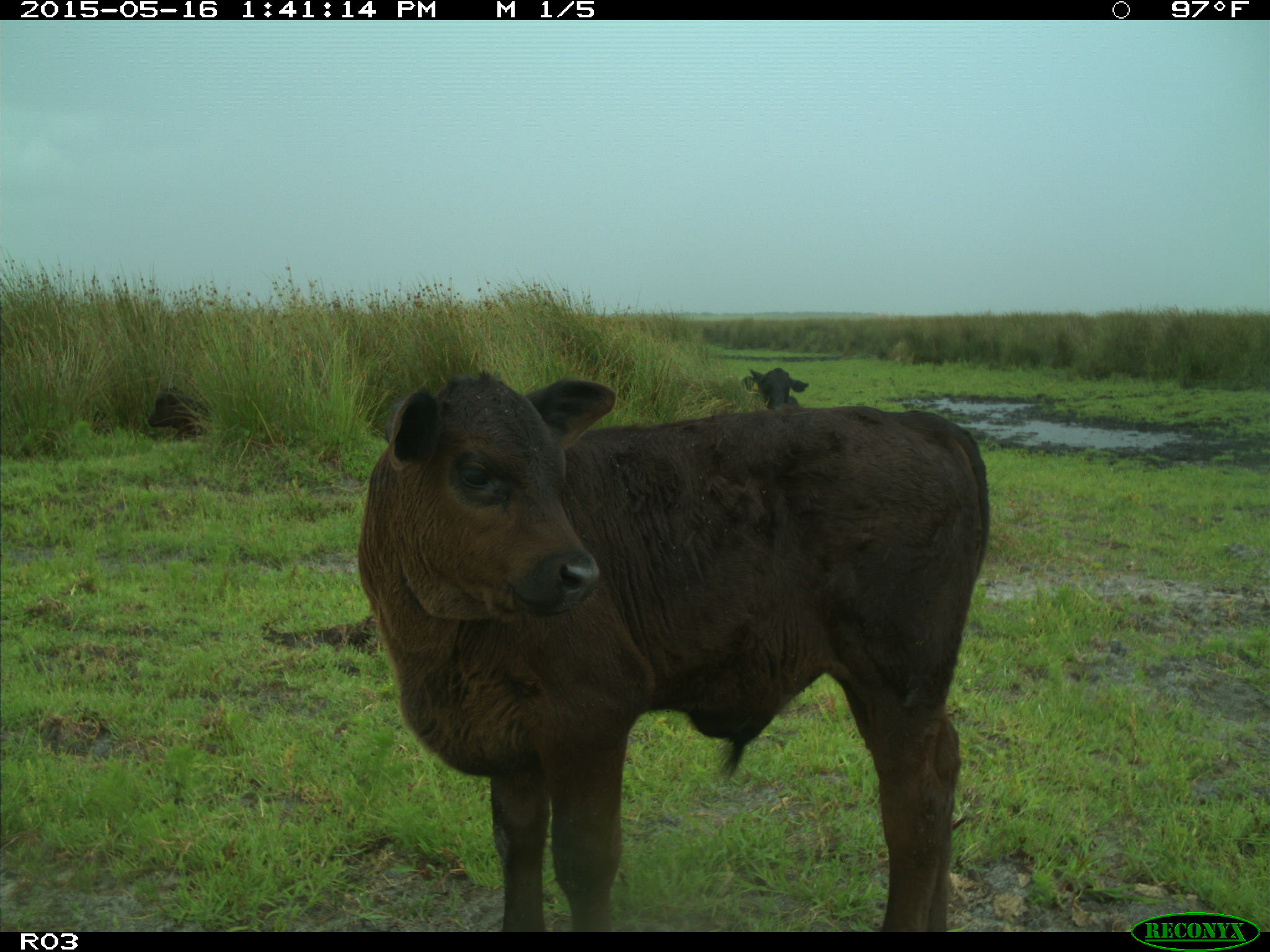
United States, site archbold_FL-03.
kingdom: Animalia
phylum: Chordata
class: Mammalia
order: Artiodactyla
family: Bovidae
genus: Bos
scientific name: Bos taurus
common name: domestic cow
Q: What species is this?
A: Bos taurus (domestic cow).